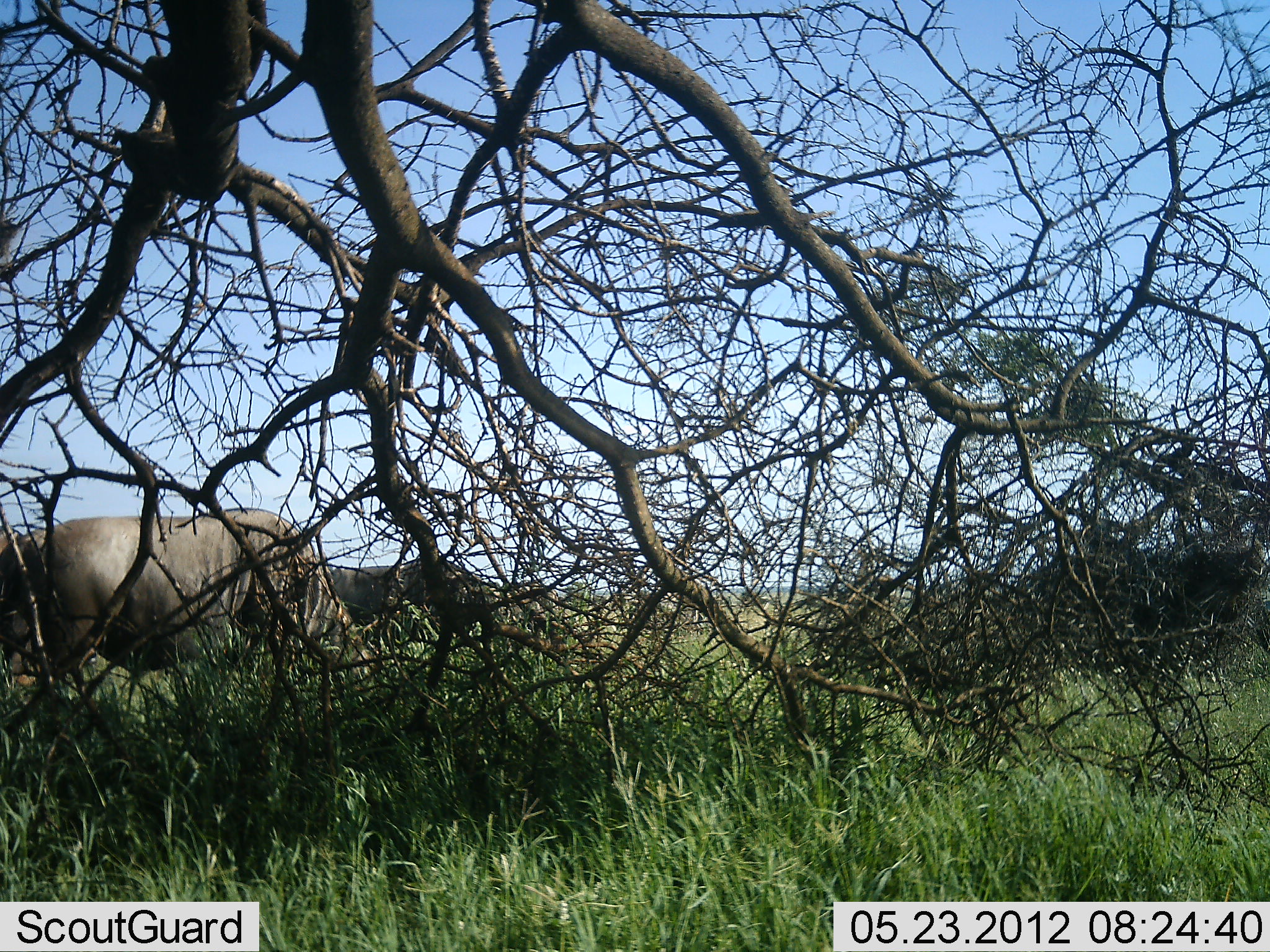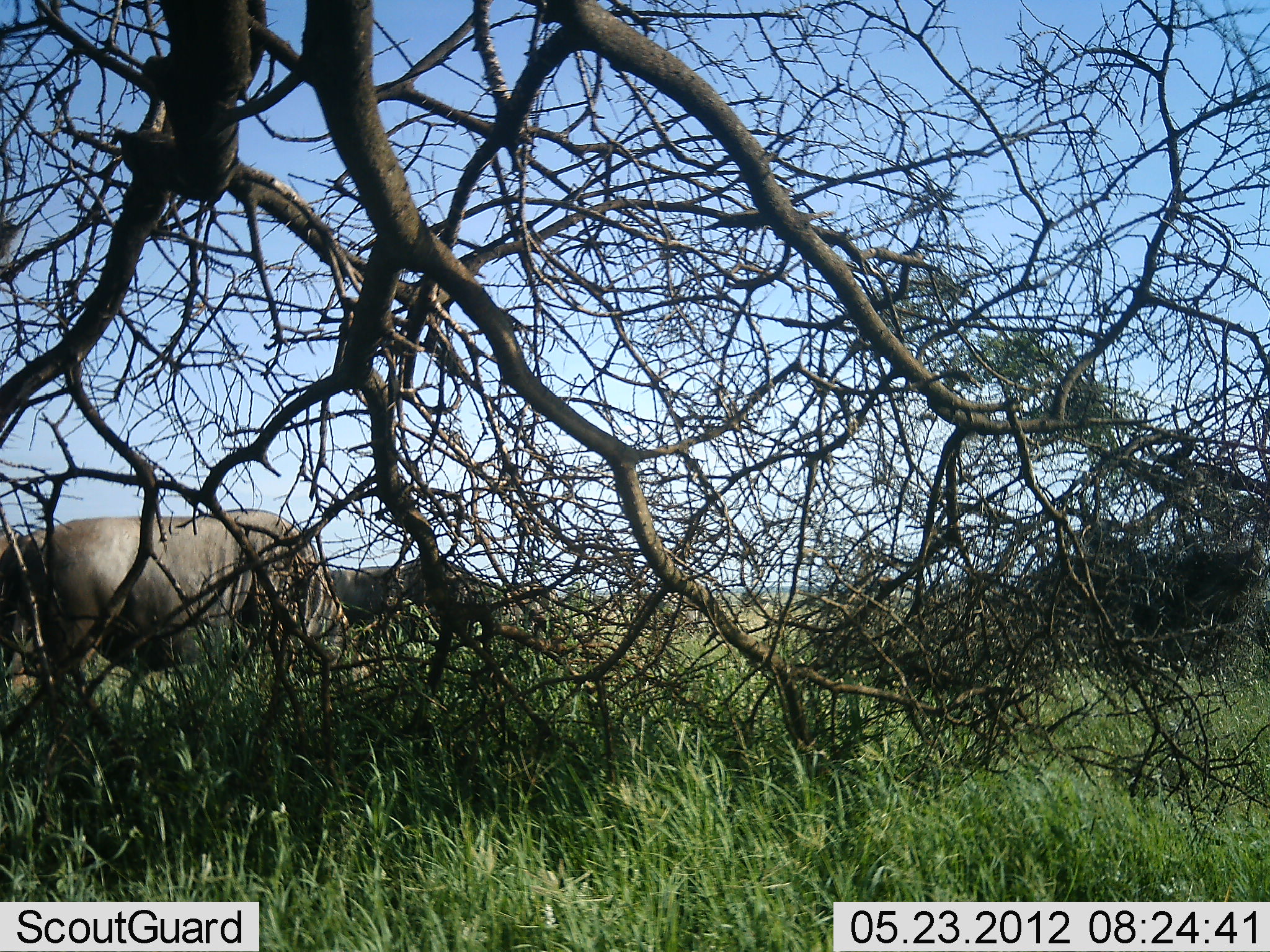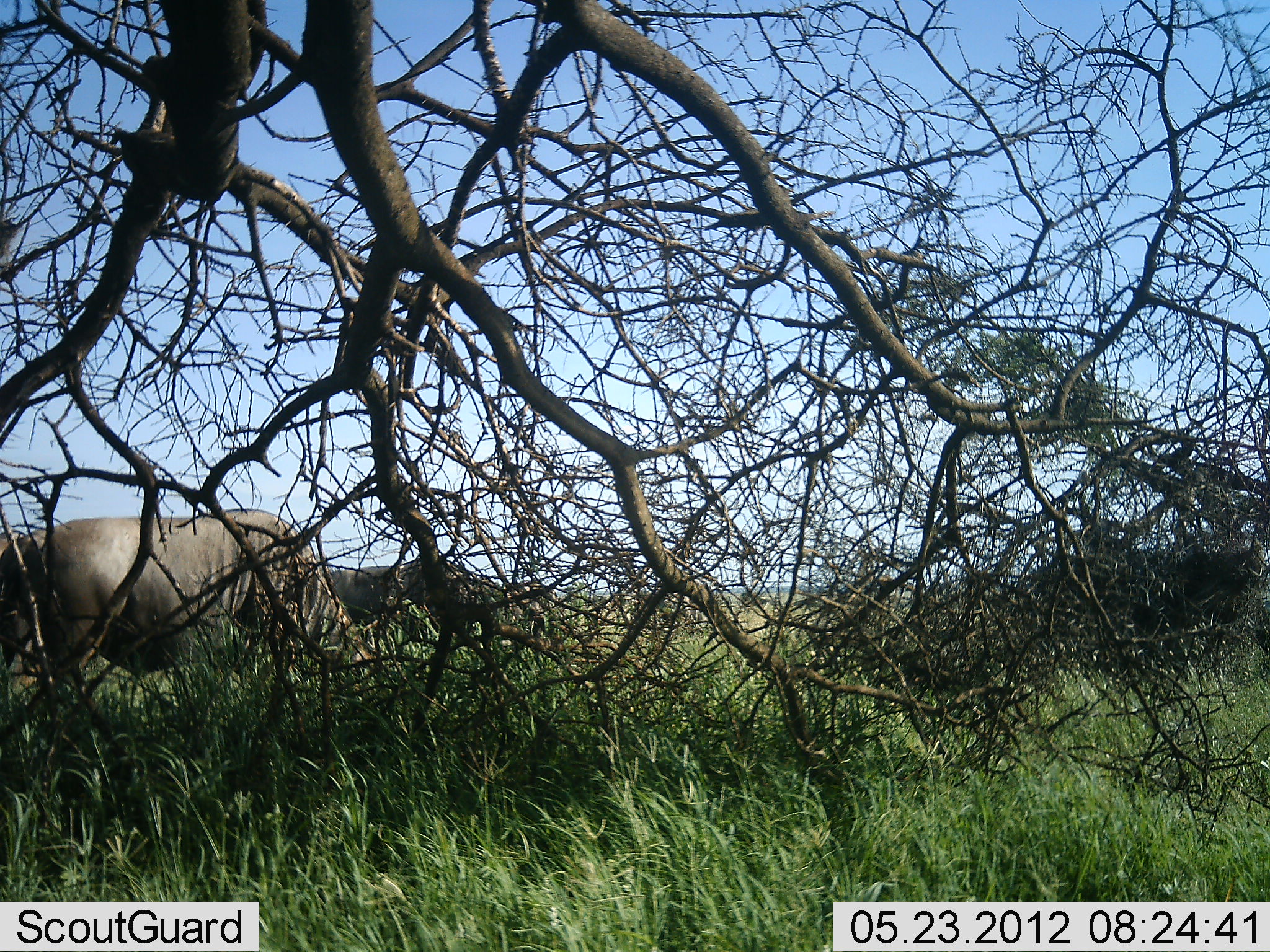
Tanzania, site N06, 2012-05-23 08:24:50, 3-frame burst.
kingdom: Animalia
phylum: Chordata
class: Mammalia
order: Artiodactyla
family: Bovidae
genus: Connochaetes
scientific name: Connochaetes taurinus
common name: blue wildebeest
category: wildebeest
Wildebeest (blue wildebeest) (Connochaetes taurinus), count 2. Behavior (volunteer vote fractions): standing 35%, resting 0%, moving 0%, interacting 0%. Young present (vote fraction): 0%. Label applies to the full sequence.